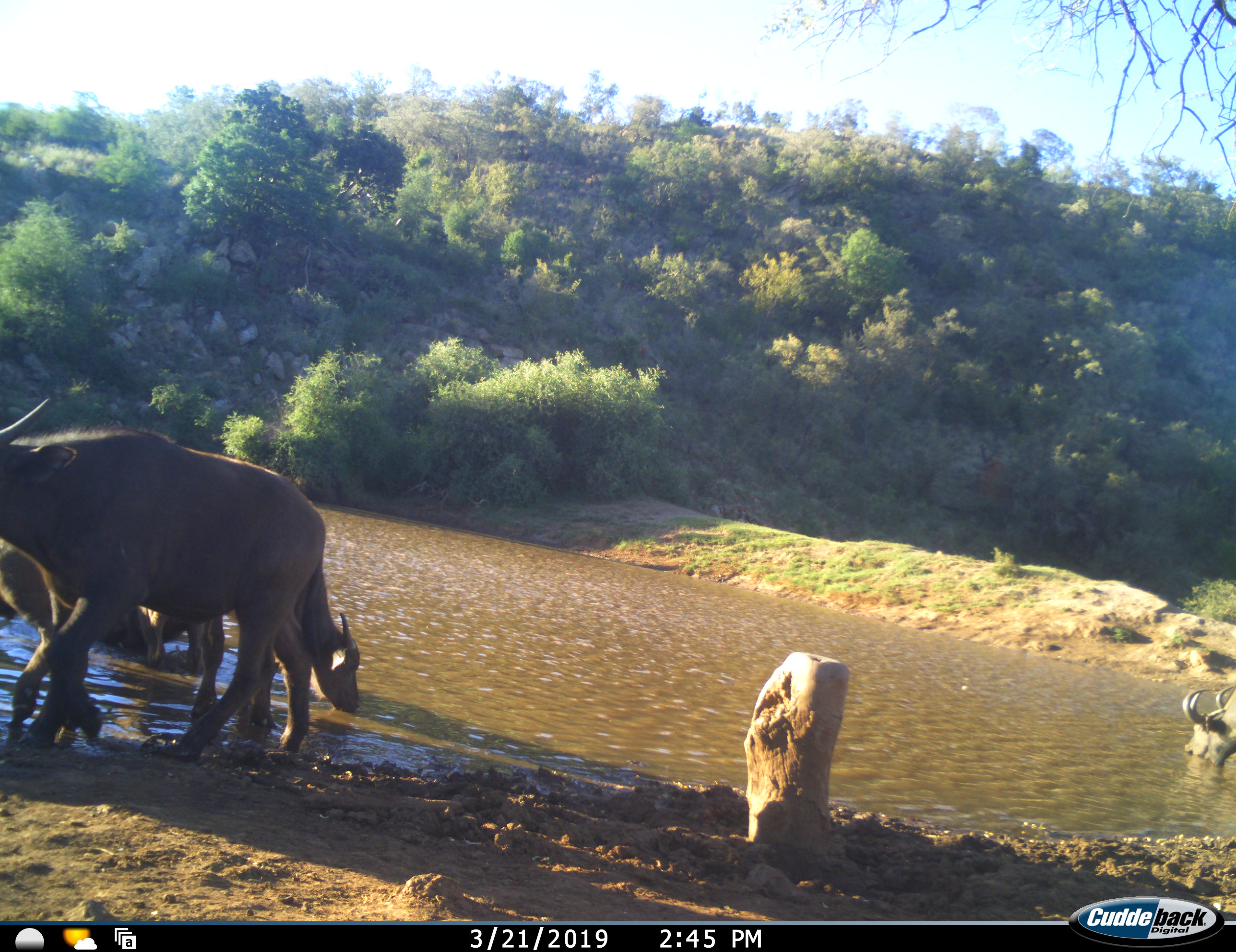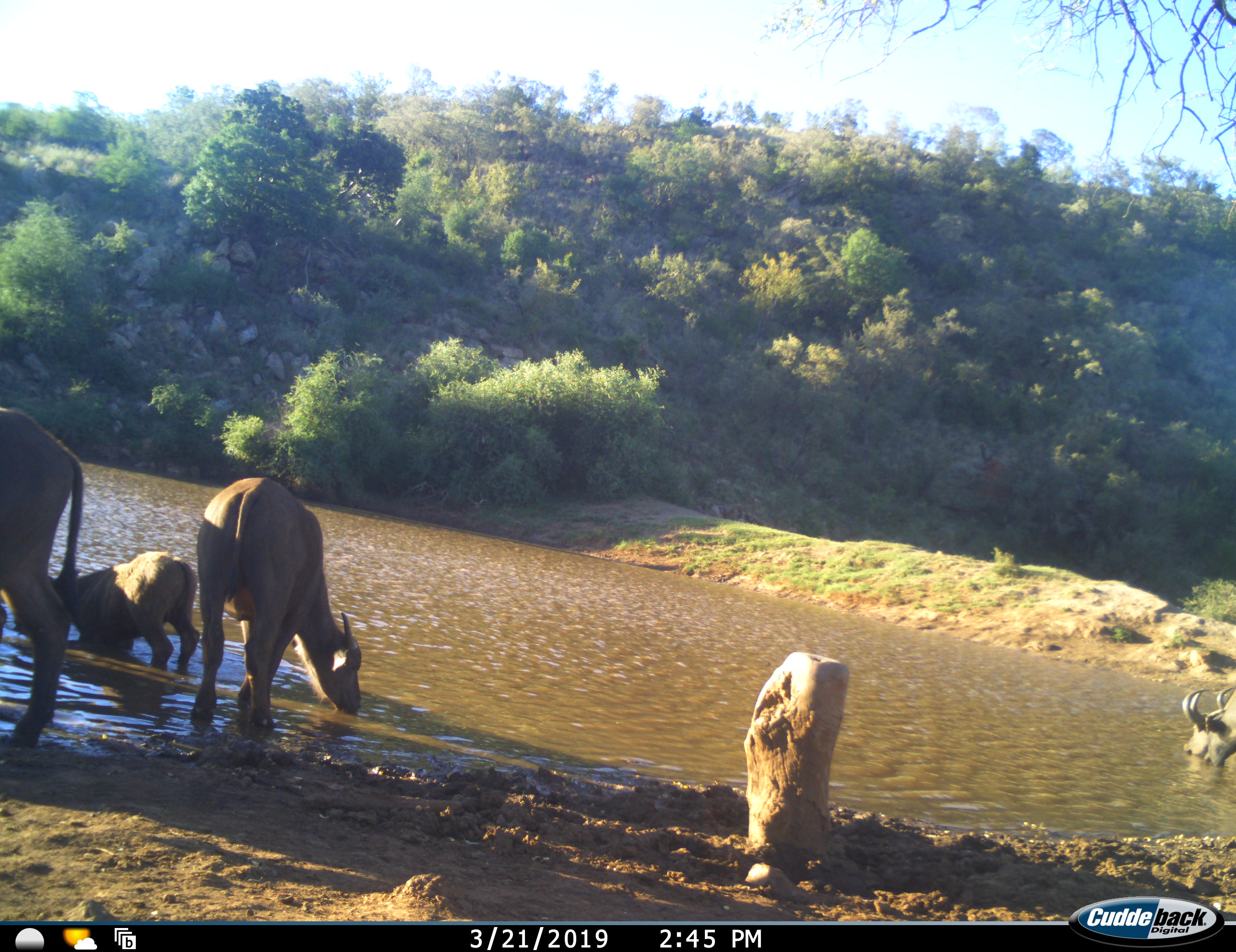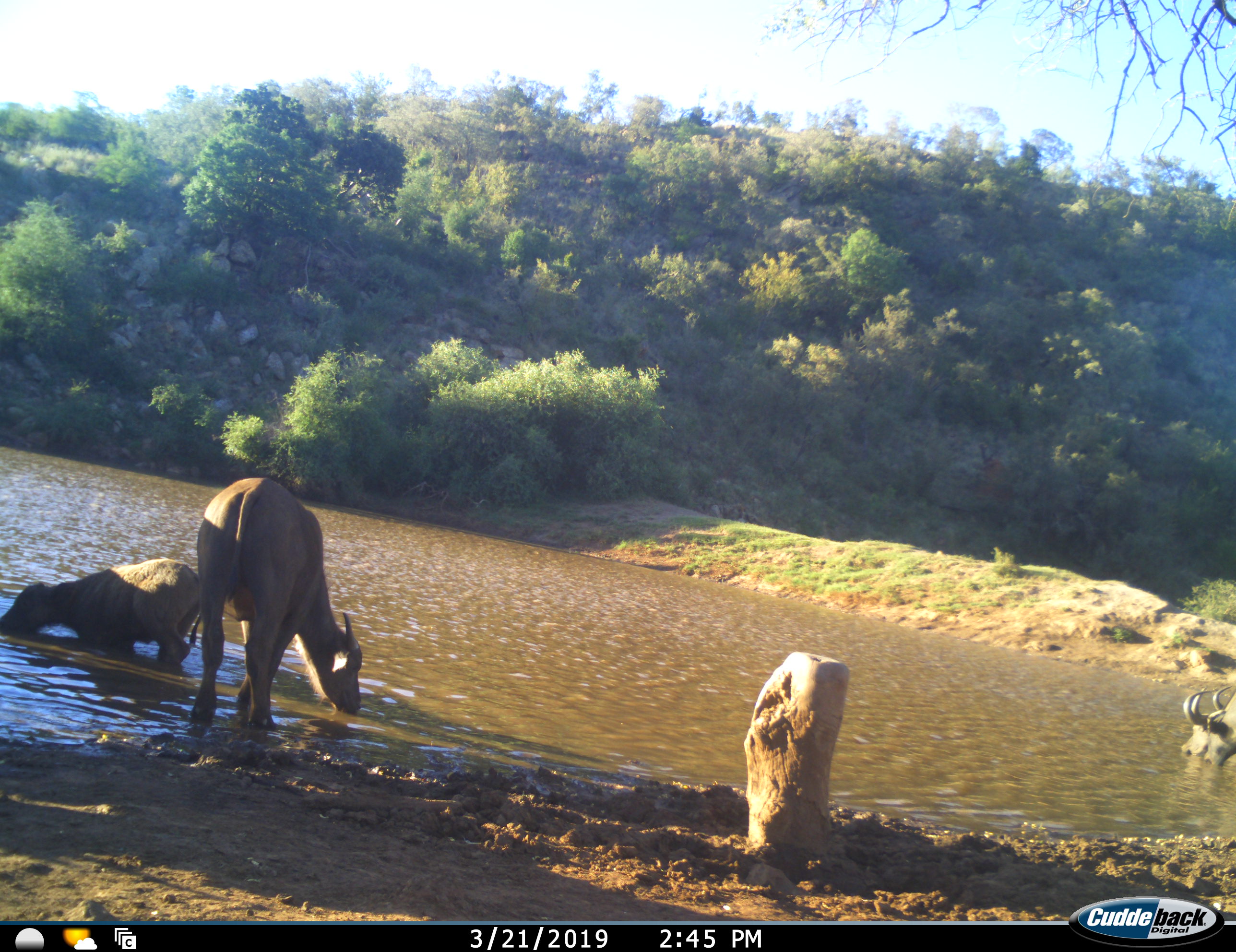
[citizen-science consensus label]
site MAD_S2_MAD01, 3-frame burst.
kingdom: Animalia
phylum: Chordata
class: Mammalia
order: Artiodactyla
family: Bovidae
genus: Syncerus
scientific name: Syncerus caffer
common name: african buffalo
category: buffalo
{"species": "buffalo (african buffalo) (Syncerus caffer)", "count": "5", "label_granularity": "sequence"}